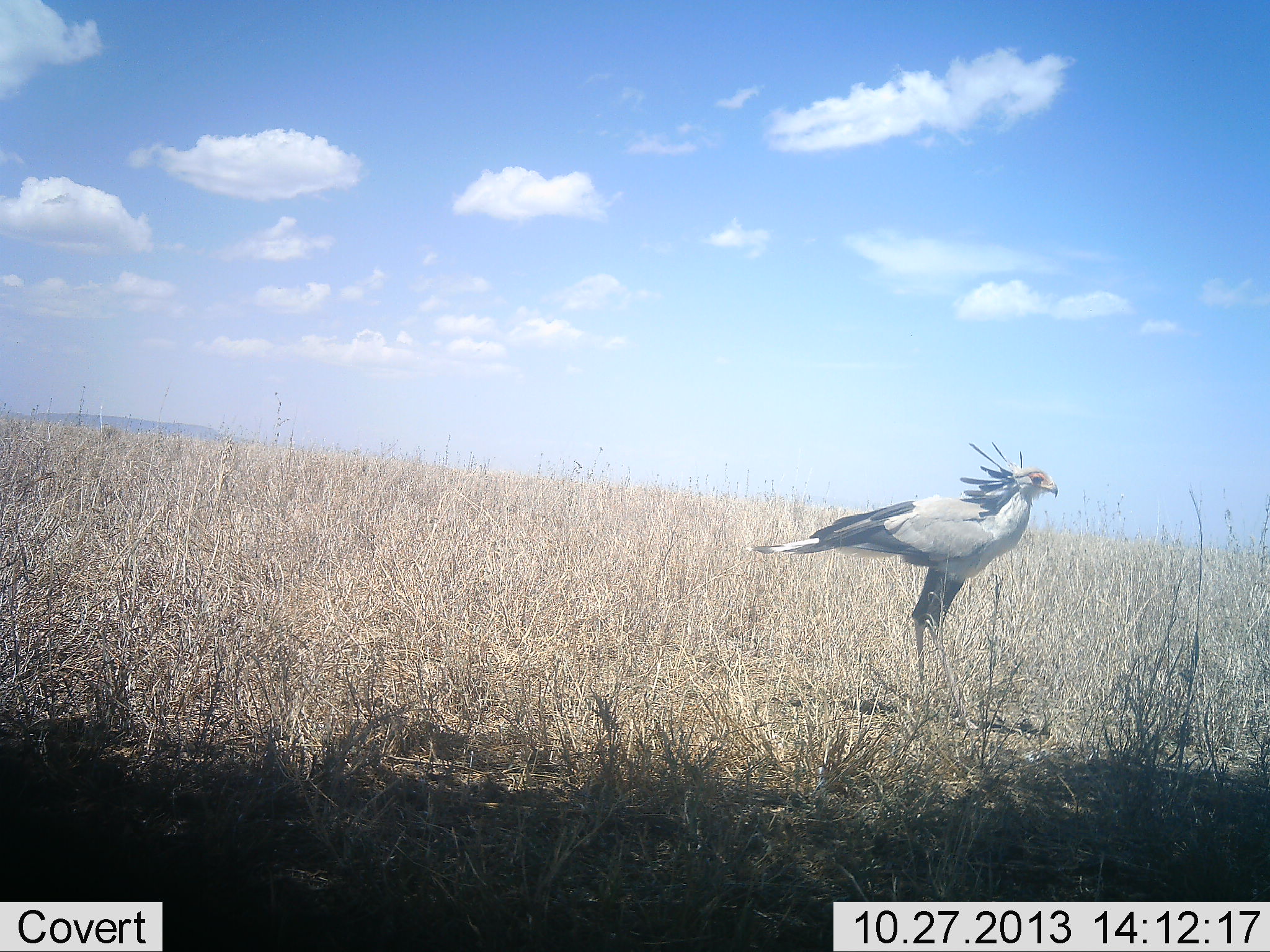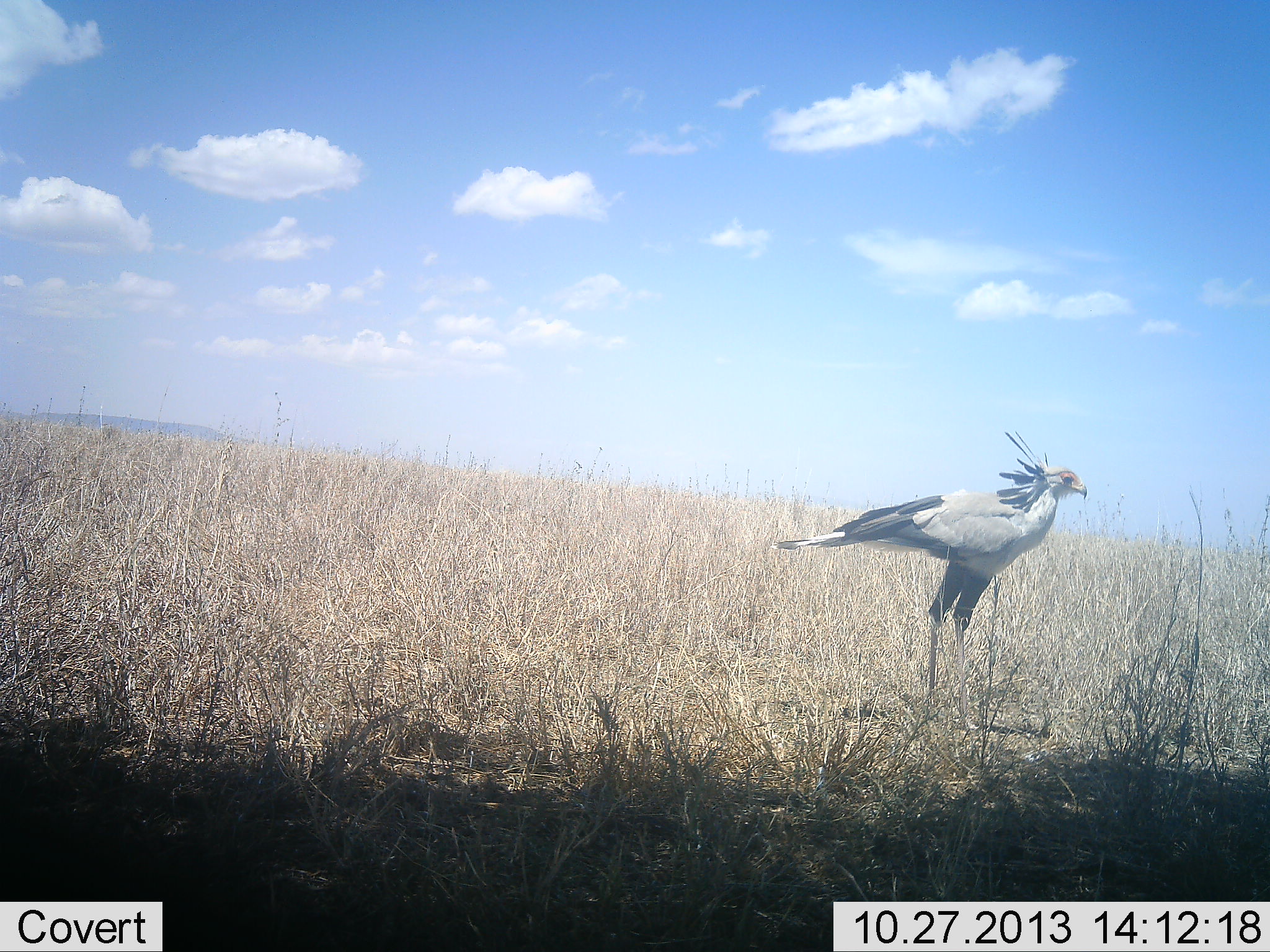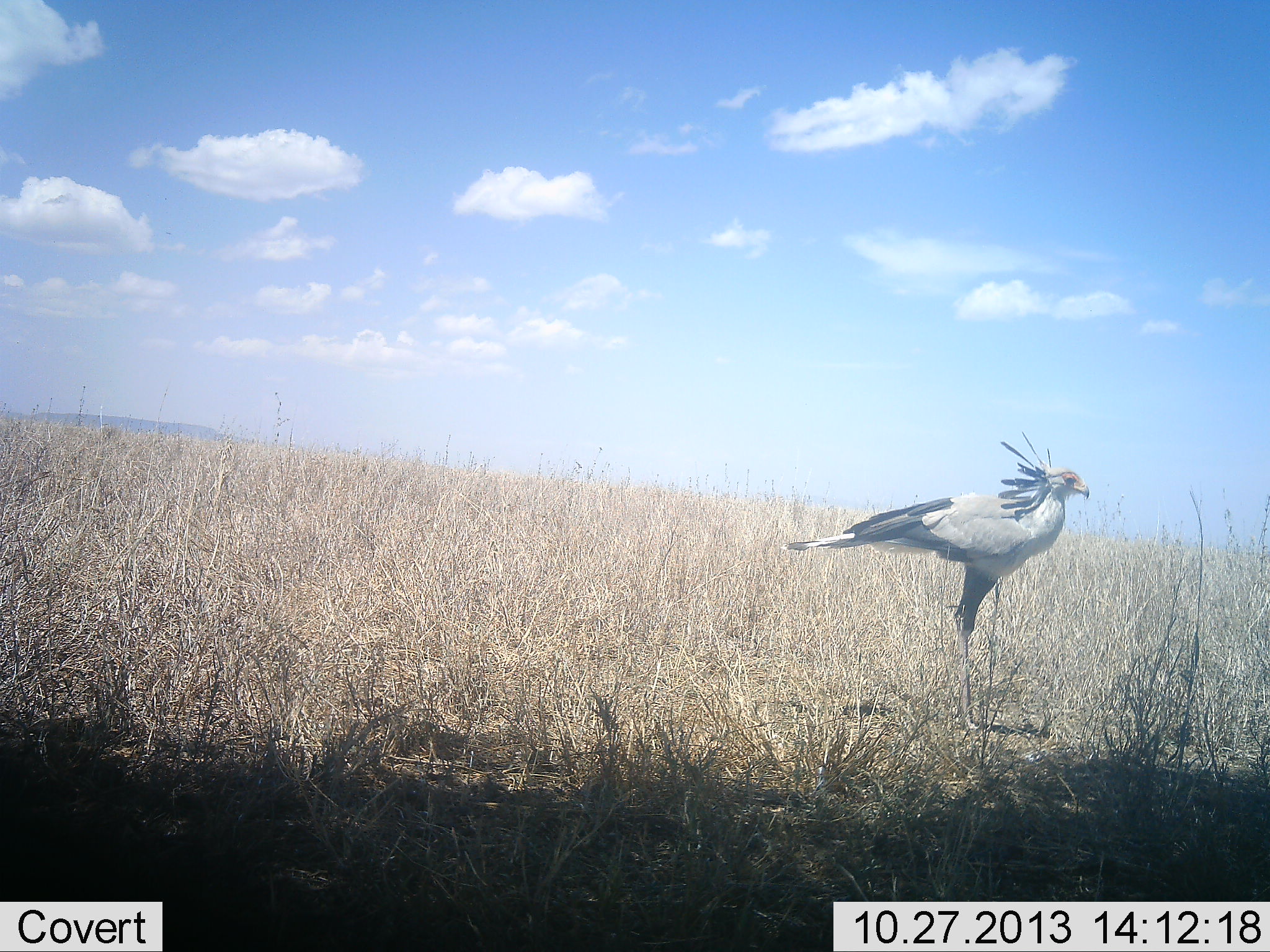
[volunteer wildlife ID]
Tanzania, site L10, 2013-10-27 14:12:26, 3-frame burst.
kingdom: Animalia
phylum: Chordata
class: Aves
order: Accipitriformes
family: Sagittariidae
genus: Sagittarius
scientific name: Sagittarius serpentarius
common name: secretary bird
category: secretarybird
Secretarybird (secretary bird) (Sagittarius serpentarius), count 1. Behavior (volunteer vote fractions): standing 50%, resting 0%, moving 50%, interacting 0%. Young present (vote fraction): 0%. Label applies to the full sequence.